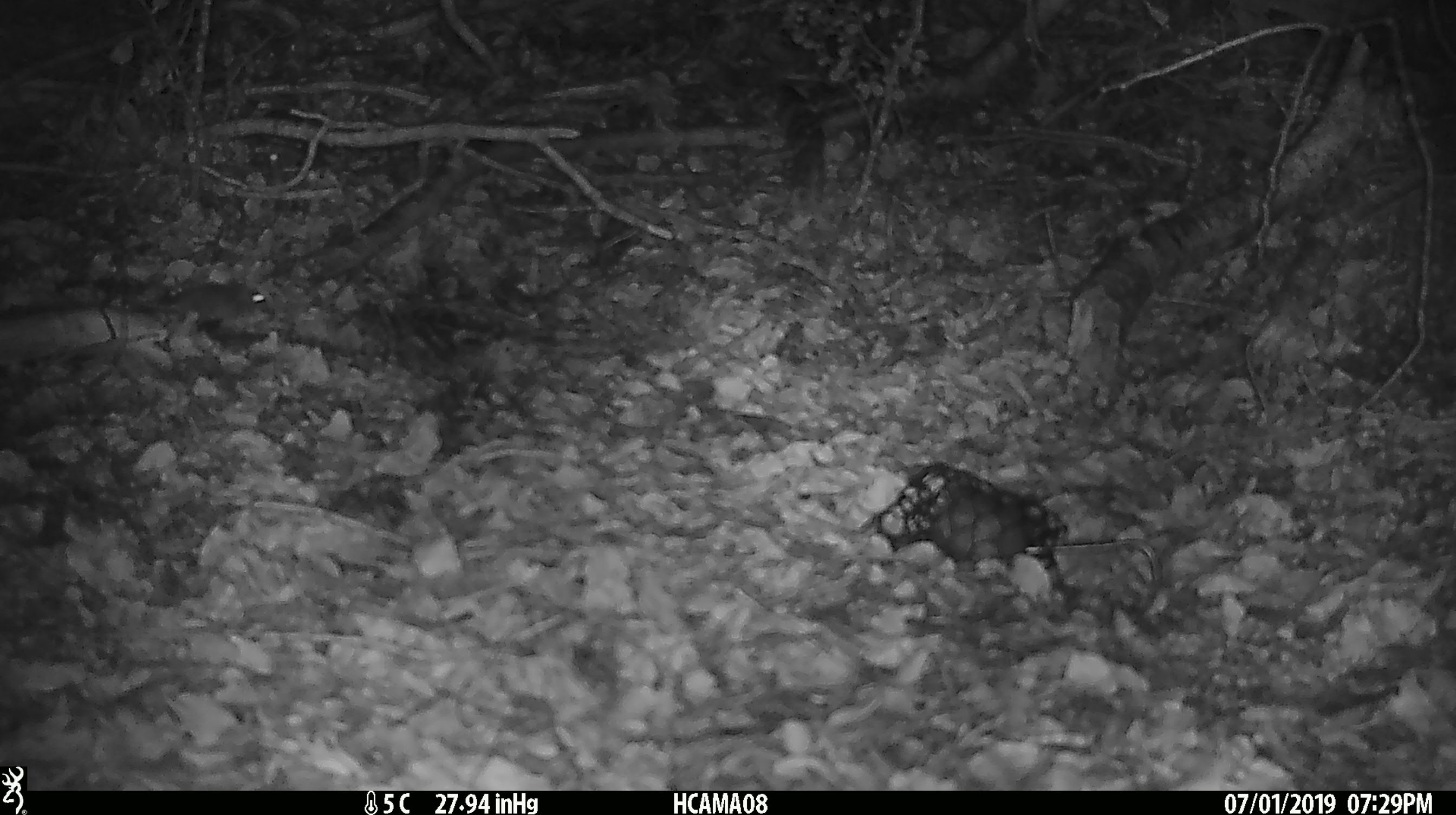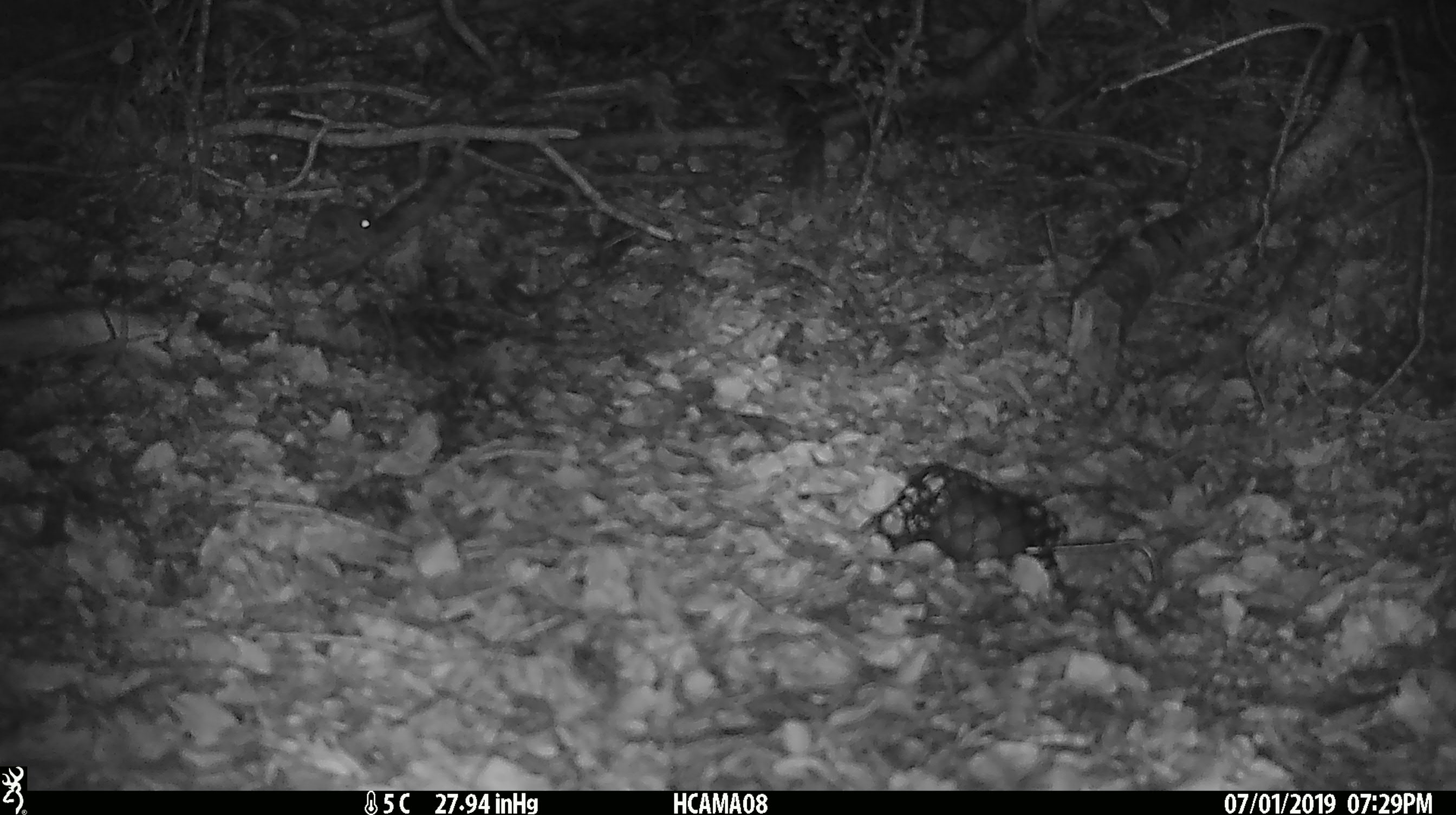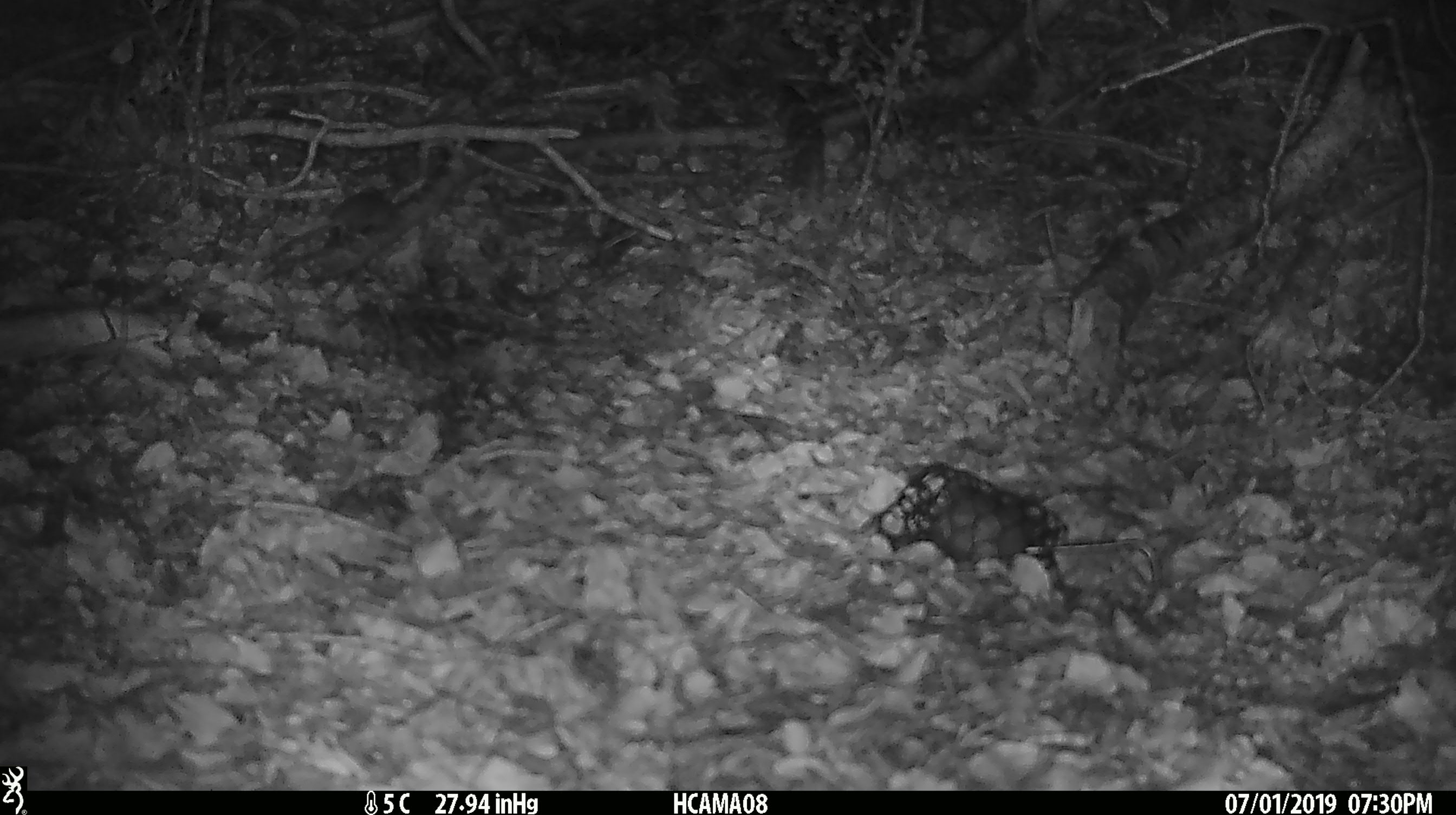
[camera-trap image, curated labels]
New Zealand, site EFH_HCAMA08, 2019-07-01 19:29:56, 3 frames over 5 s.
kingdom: Animalia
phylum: Chordata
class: Mammalia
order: Rodentia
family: Muridae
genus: Mus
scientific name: Mus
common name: mouse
Mouse (Mus).